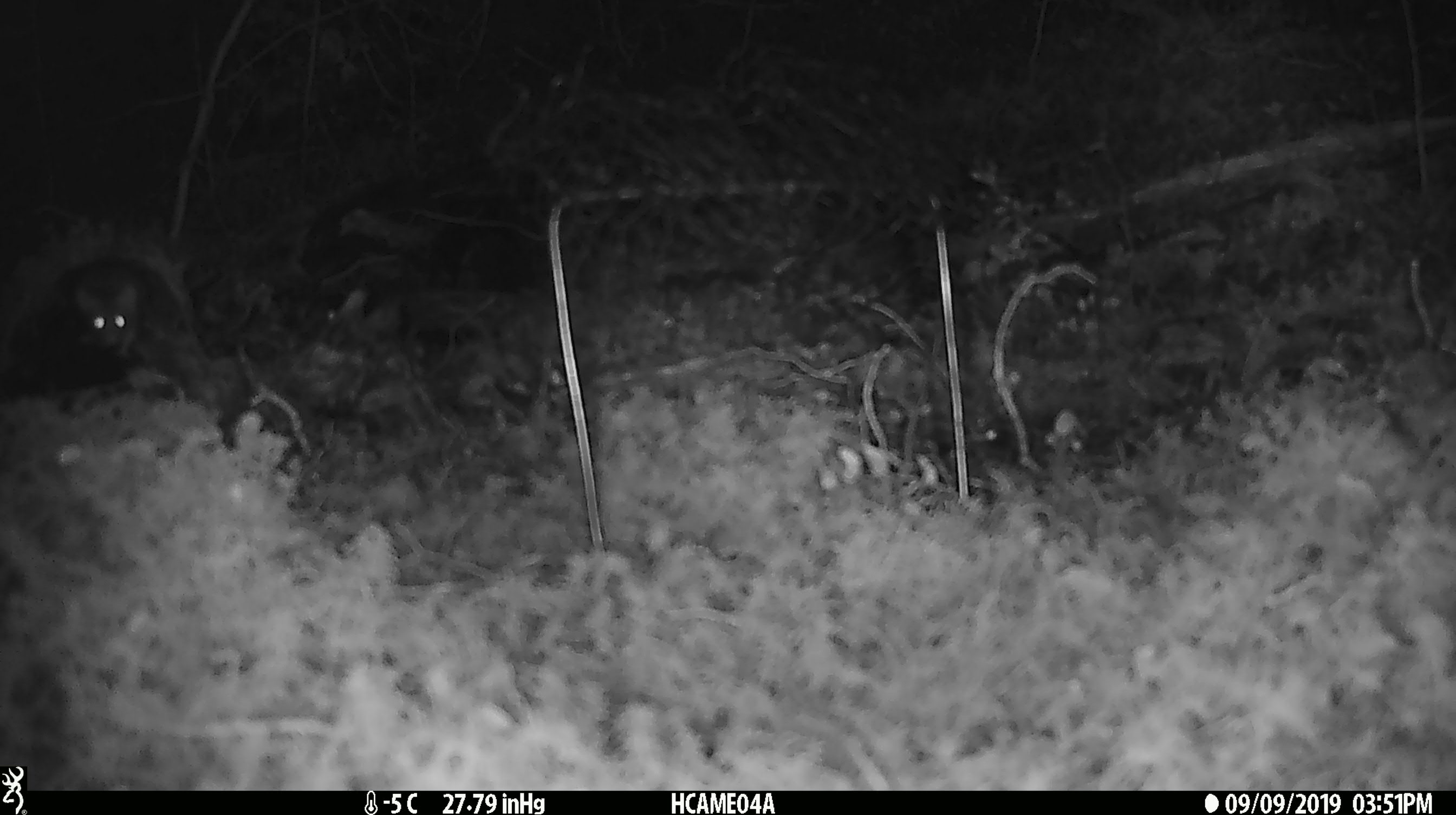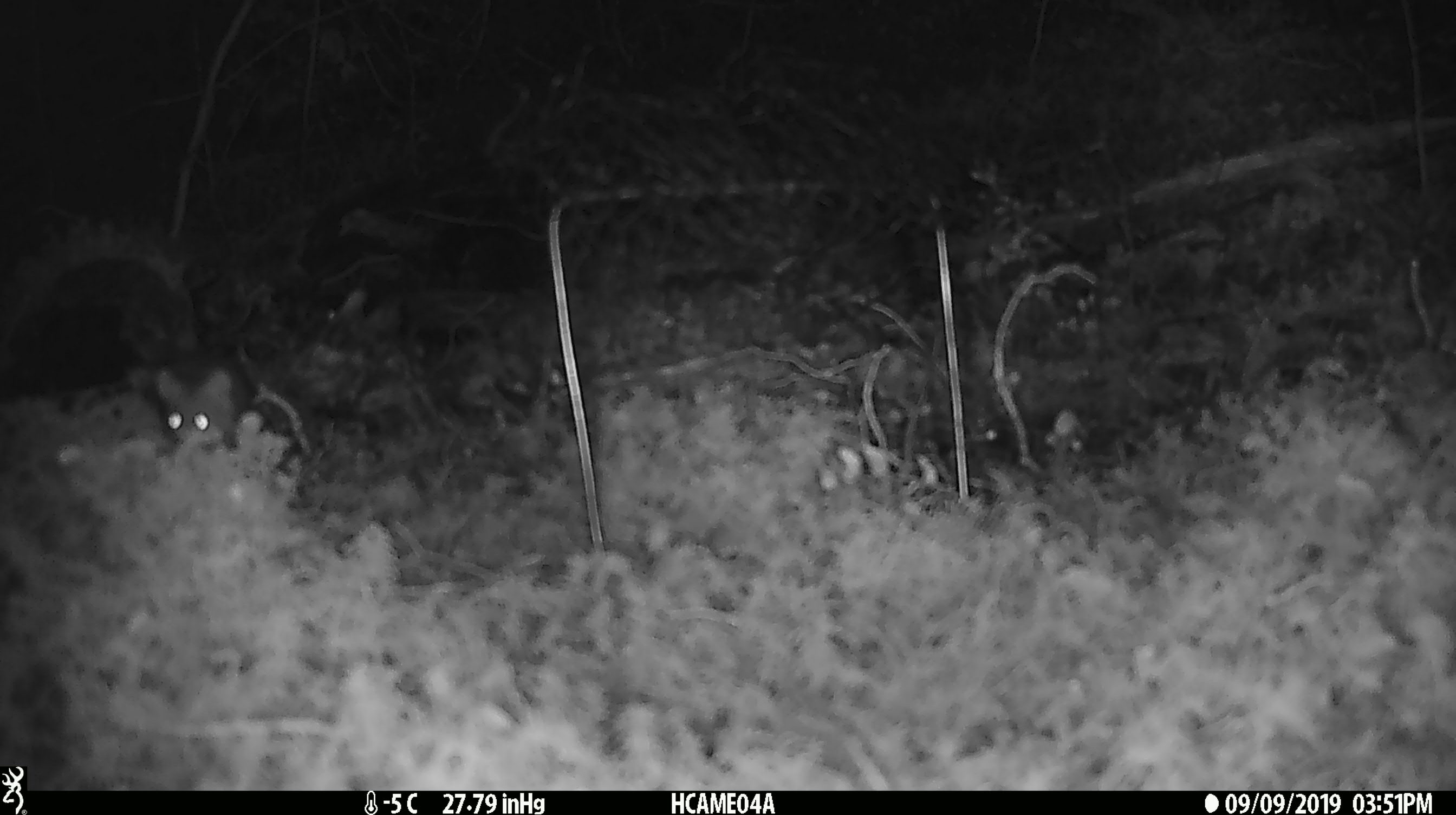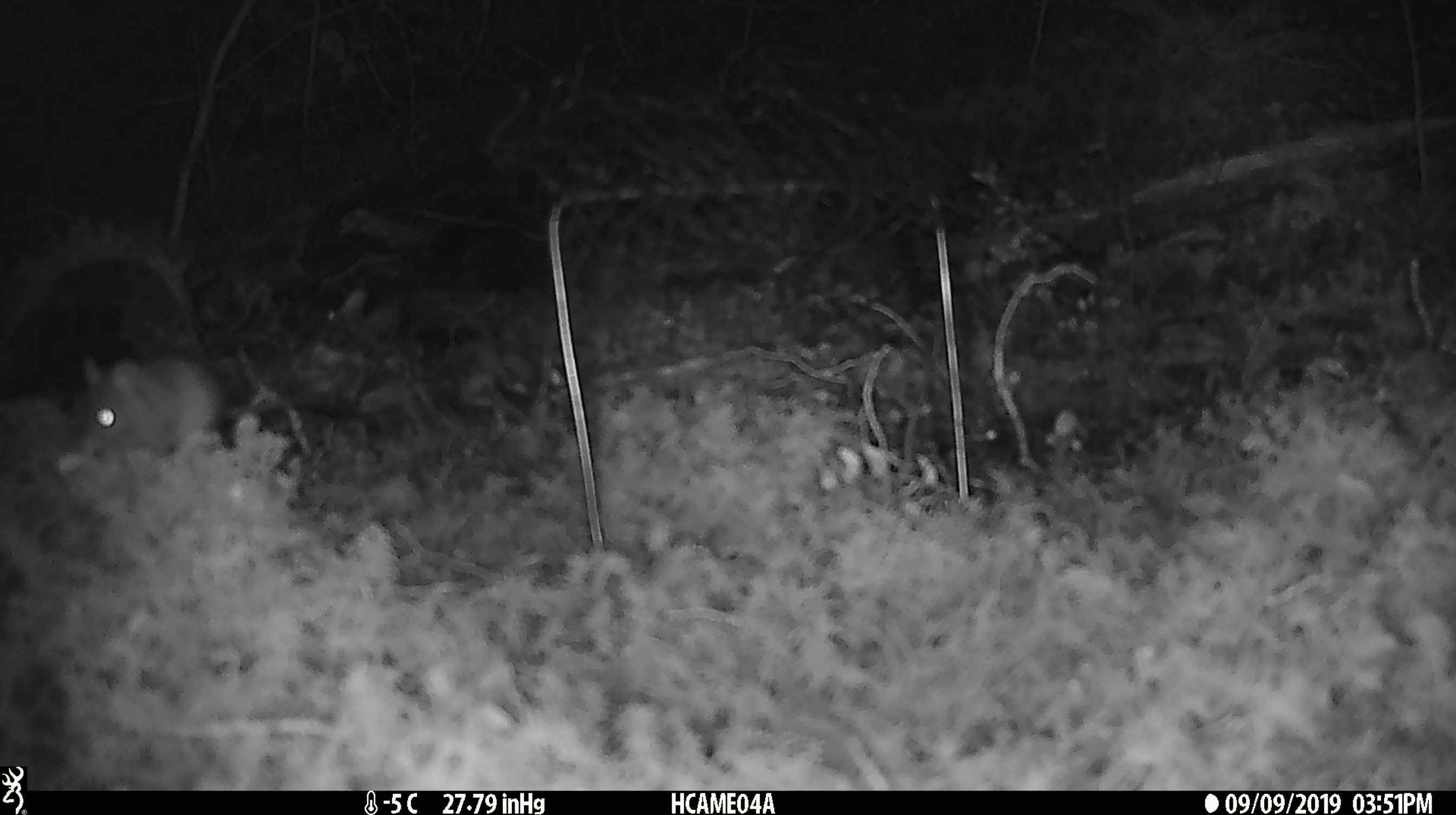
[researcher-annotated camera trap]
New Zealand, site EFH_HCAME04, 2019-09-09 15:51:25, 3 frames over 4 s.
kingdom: Animalia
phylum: Chordata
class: Mammalia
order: Rodentia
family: Muridae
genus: Mus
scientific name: Mus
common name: mouse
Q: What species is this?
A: Mouse (Mus).